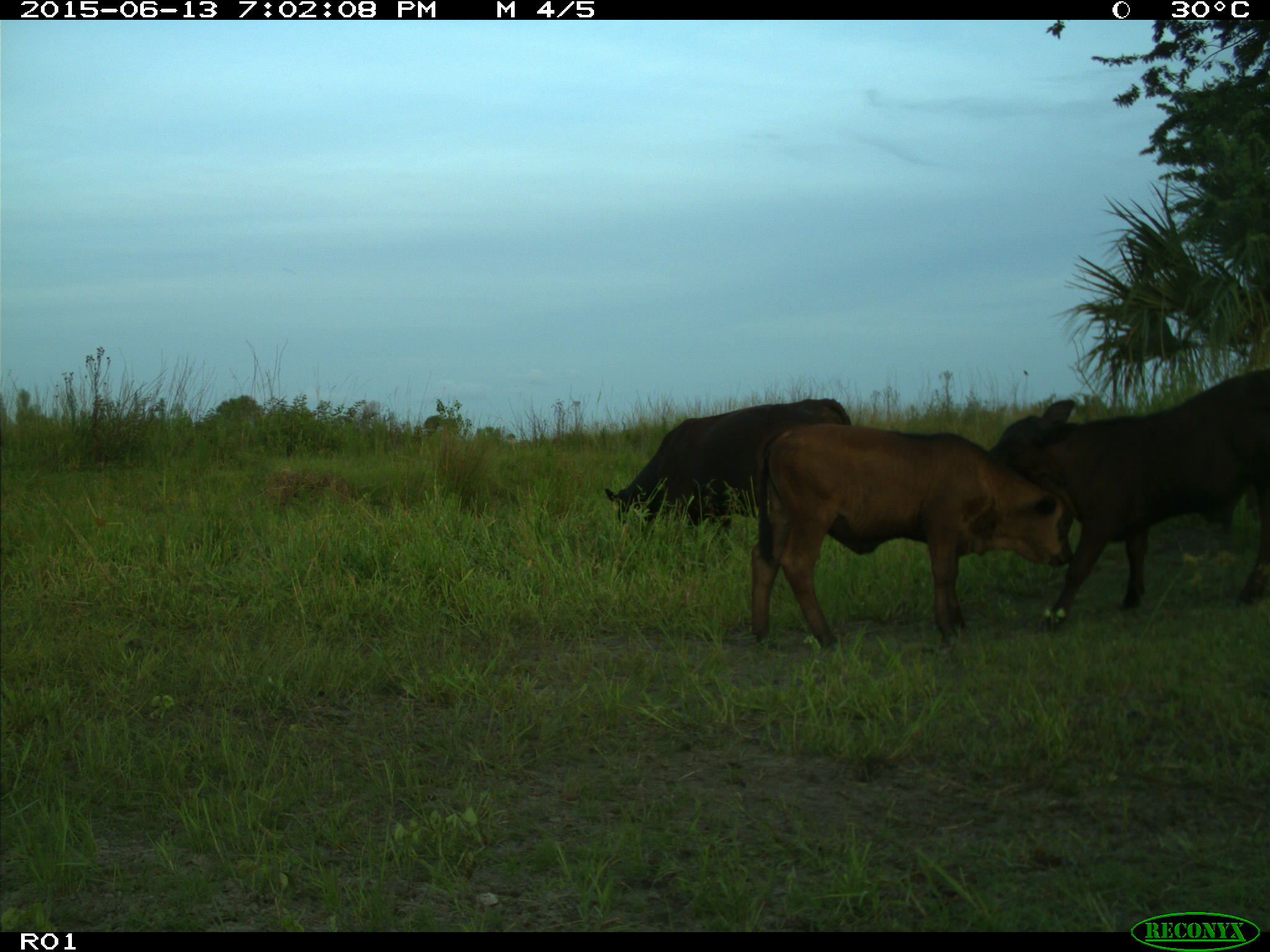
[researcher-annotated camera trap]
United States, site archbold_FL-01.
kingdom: Animalia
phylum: Chordata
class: Mammalia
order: Artiodactyla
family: Bovidae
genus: Bos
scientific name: Bos taurus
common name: domestic cow